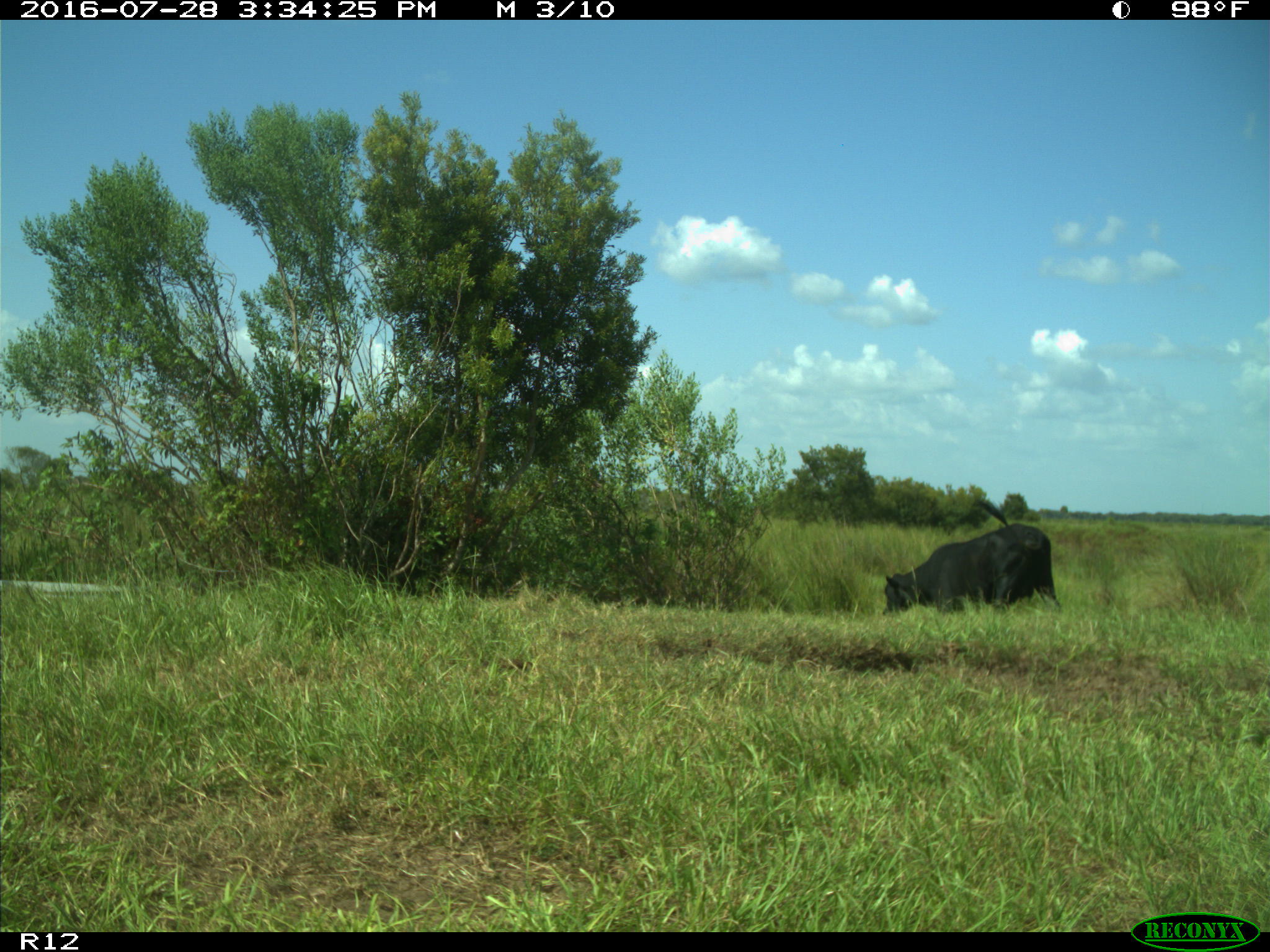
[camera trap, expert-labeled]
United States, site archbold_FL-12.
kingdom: Animalia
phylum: Chordata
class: Mammalia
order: Artiodactyla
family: Bovidae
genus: Bos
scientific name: Bos taurus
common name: domestic cow